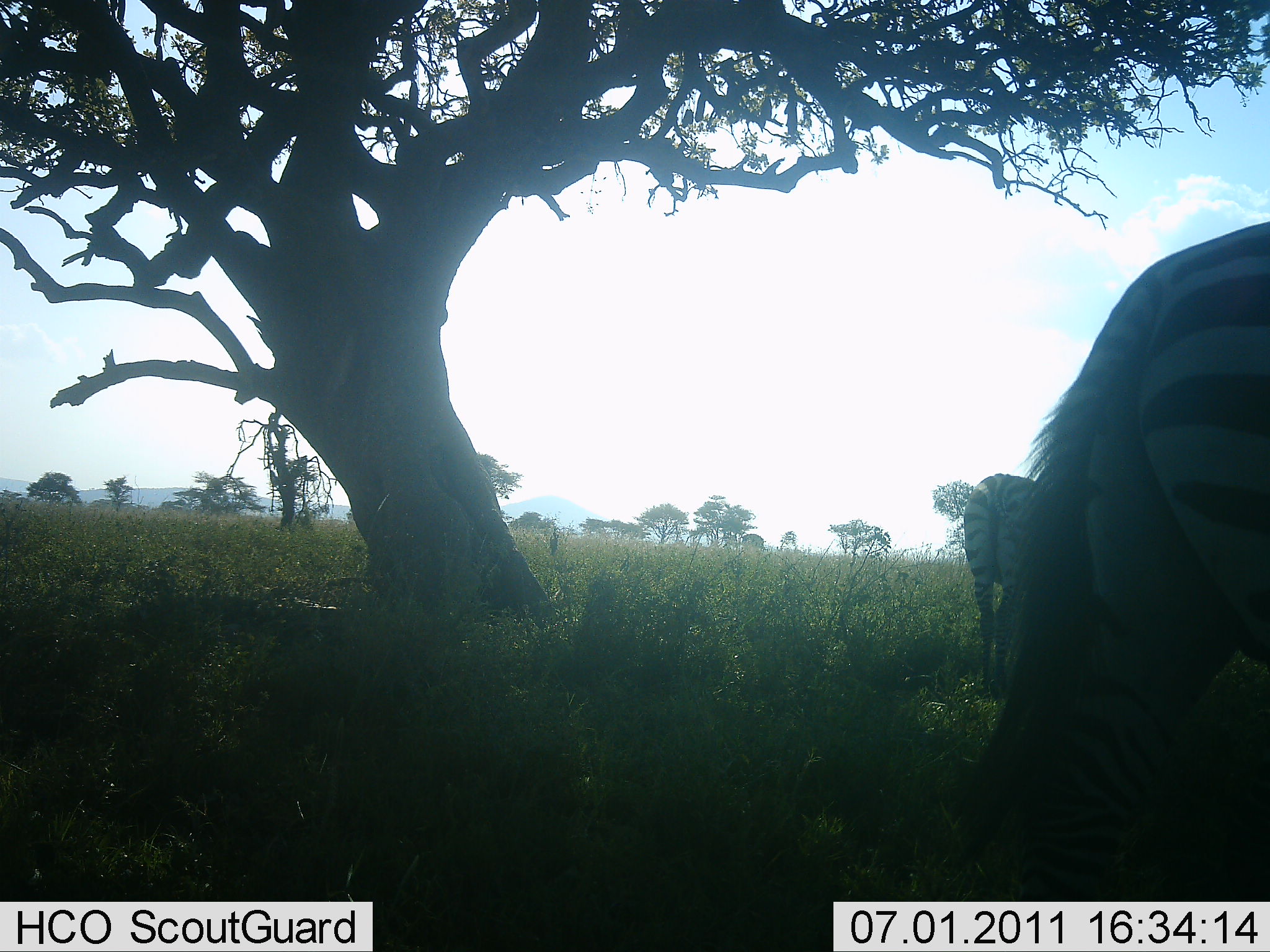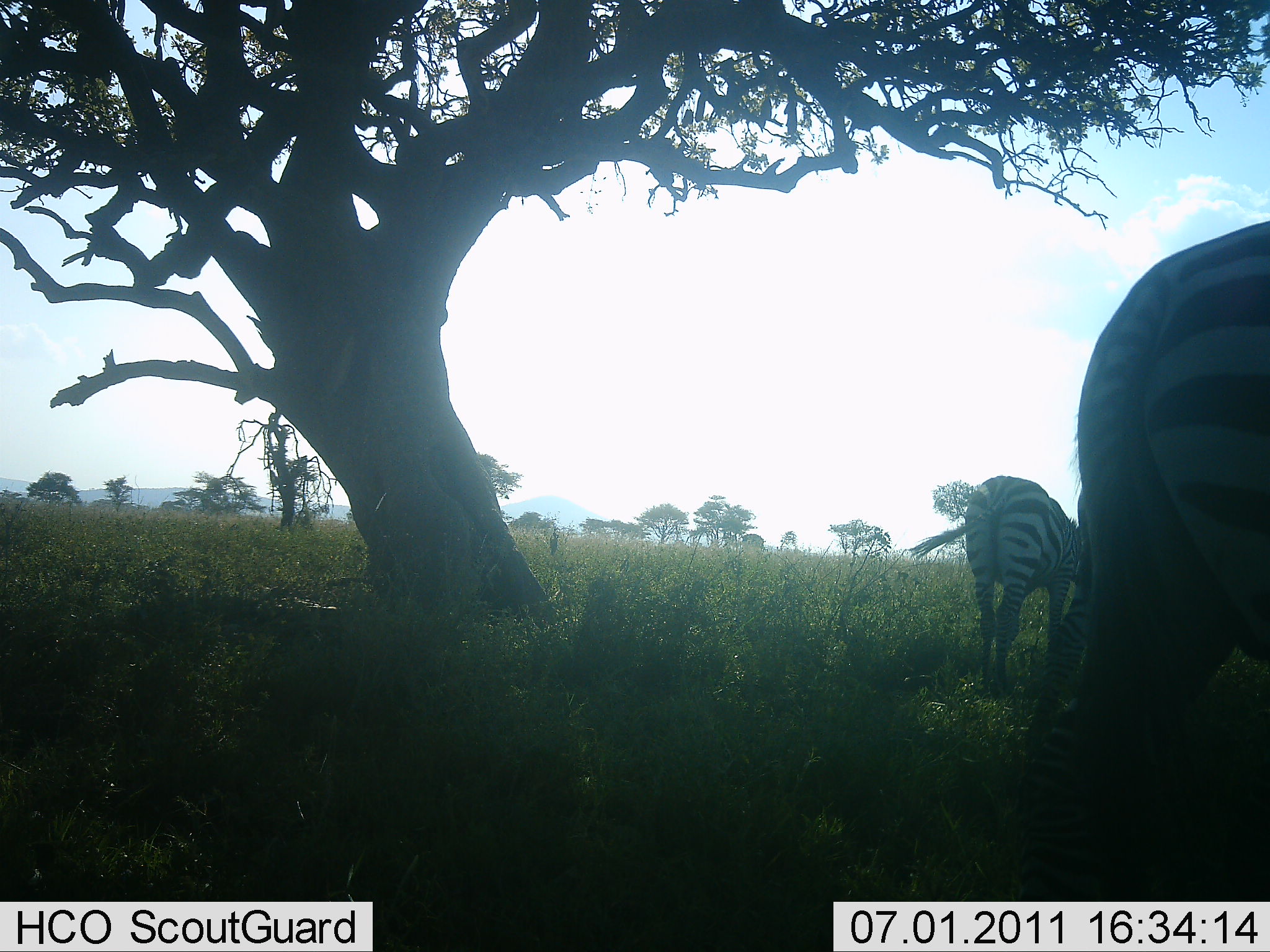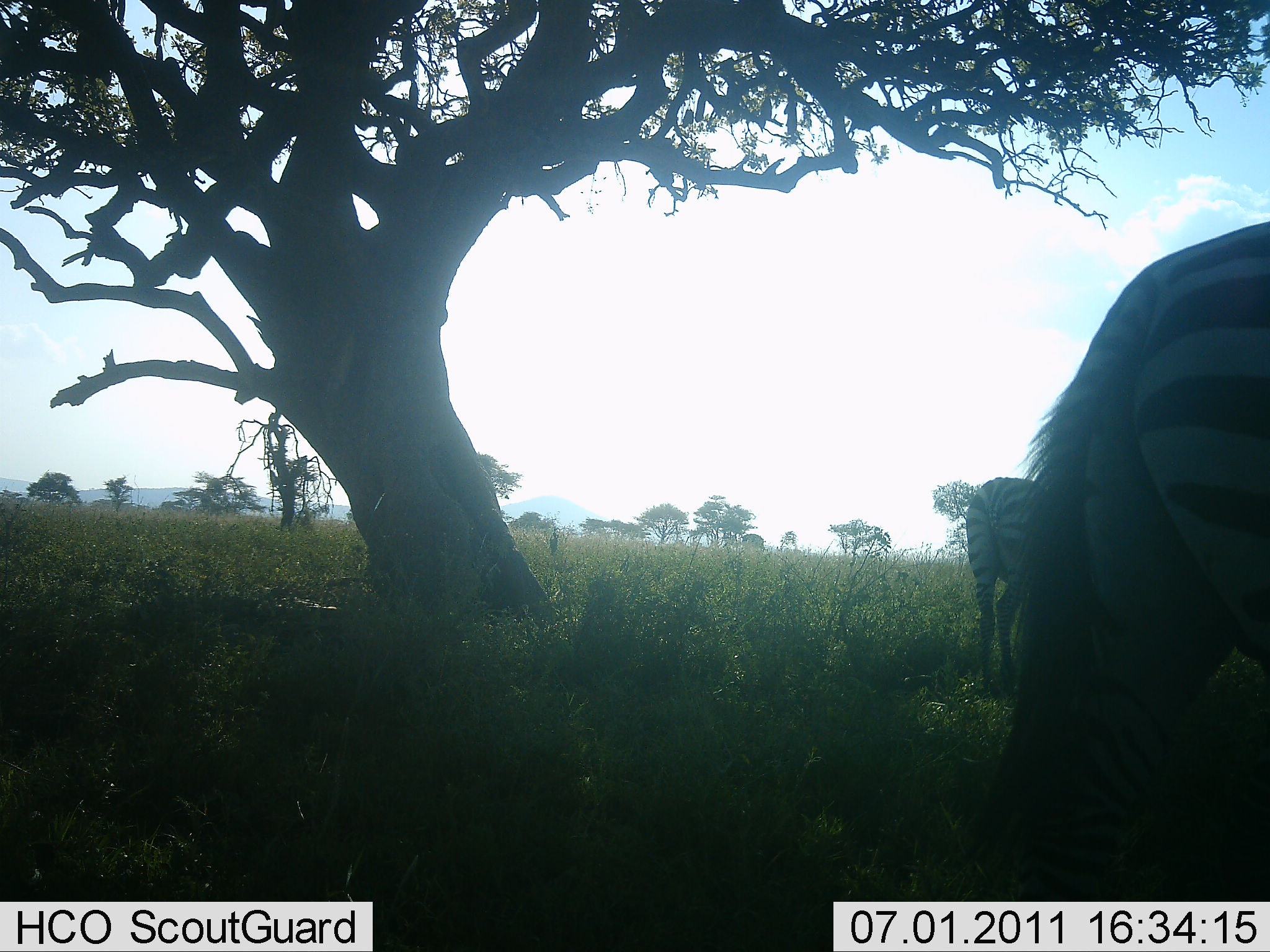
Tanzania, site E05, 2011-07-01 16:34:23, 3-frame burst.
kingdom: Animalia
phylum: Chordata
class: Mammalia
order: Perissodactyla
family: Equidae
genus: Equus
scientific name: Equus quagga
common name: plains zebra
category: zebra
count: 2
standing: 73%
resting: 0%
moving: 9%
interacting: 0%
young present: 0%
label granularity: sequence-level